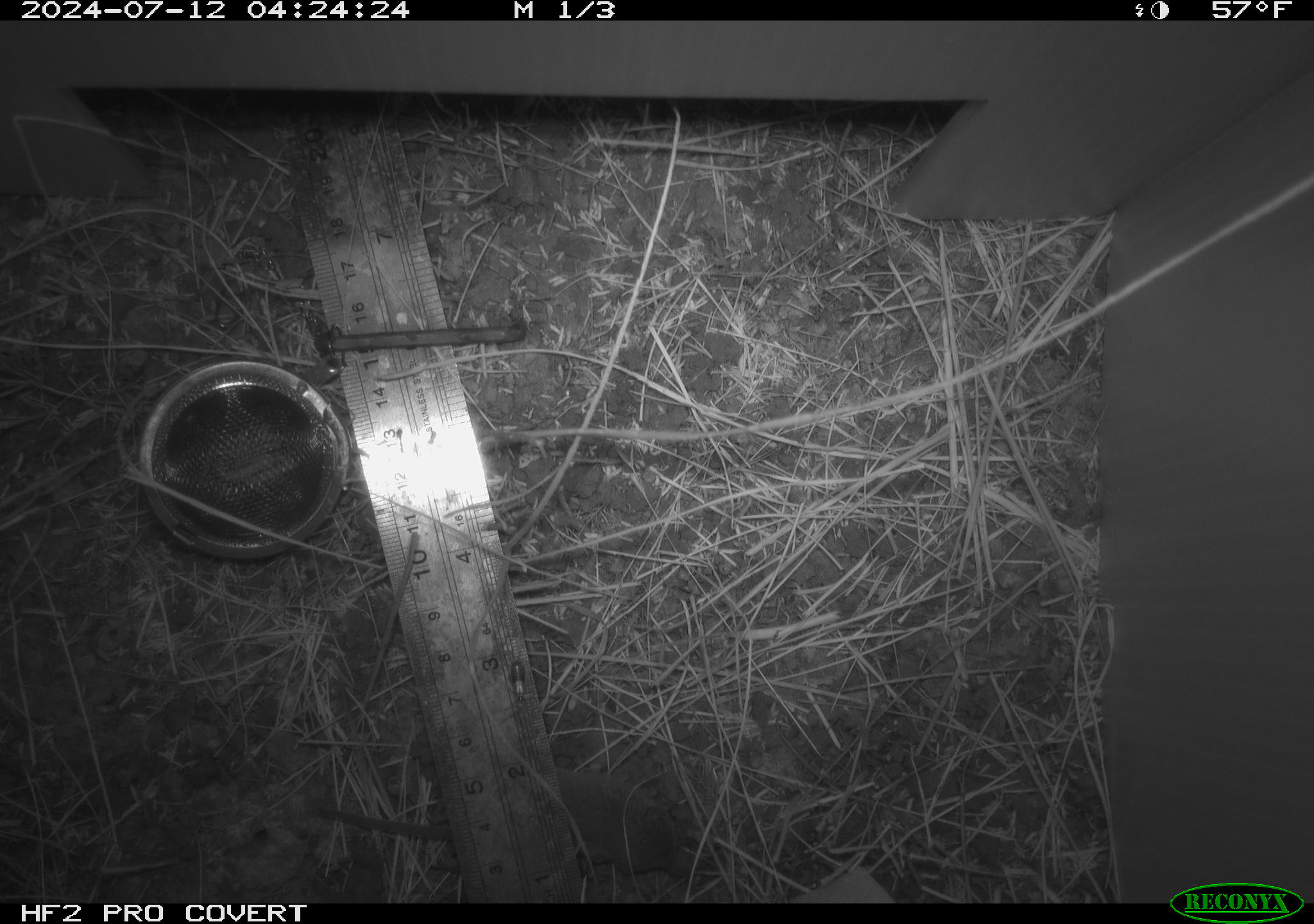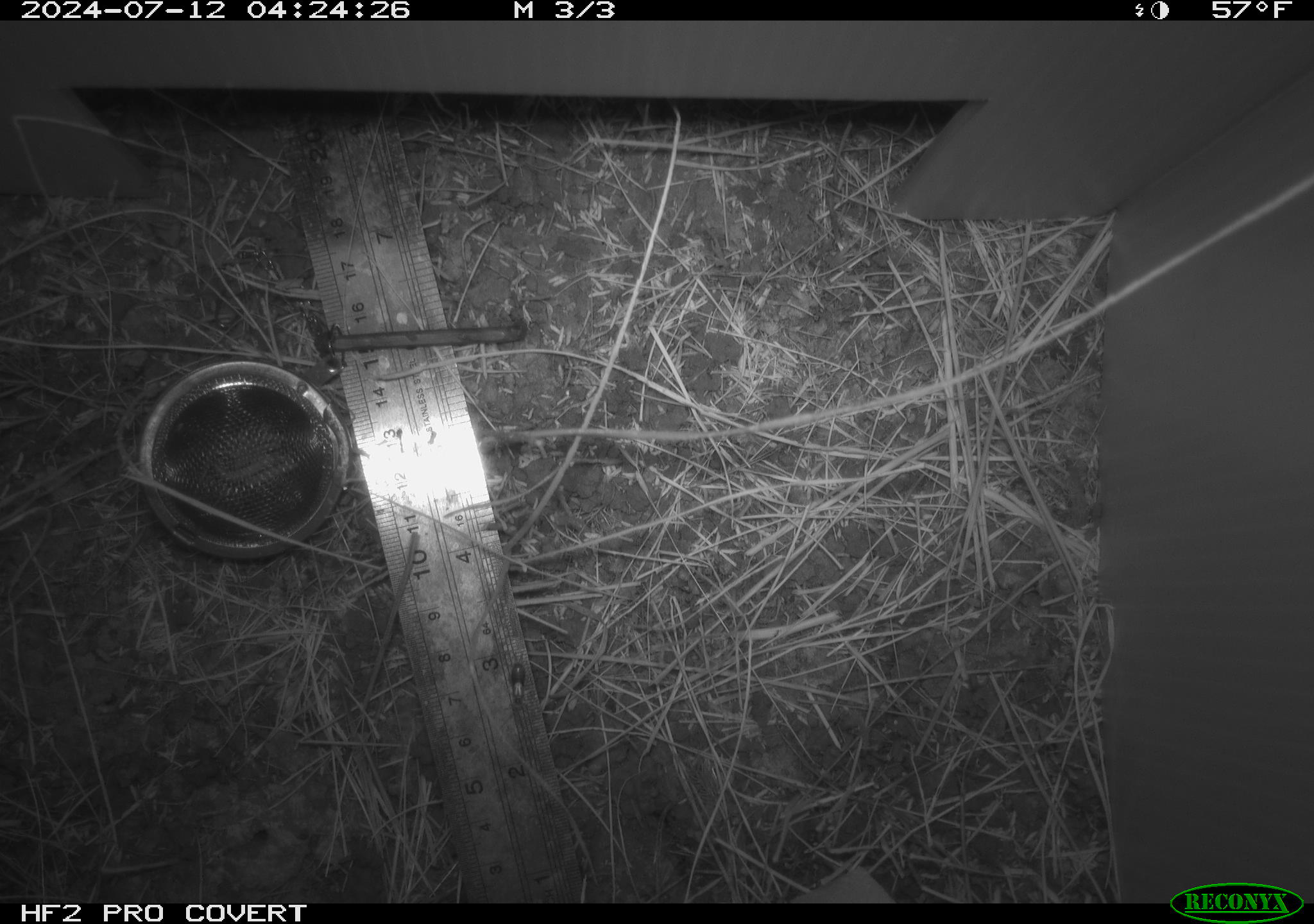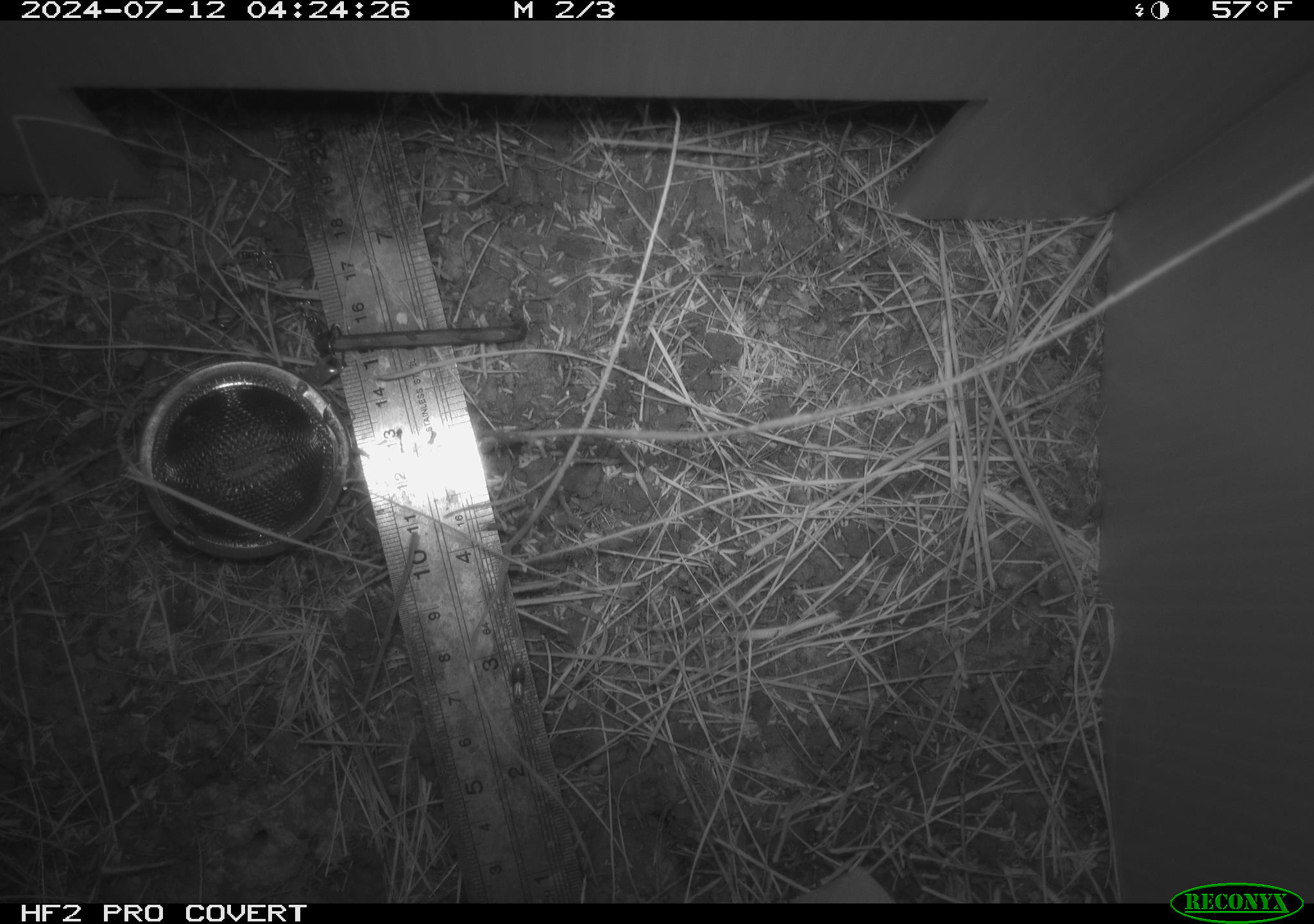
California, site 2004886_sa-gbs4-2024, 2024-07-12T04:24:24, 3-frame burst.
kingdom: Animalia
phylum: Chordata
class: Mammalia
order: Eulipotyphla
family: Soricidae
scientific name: Soricidae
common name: shrews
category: soricidae family